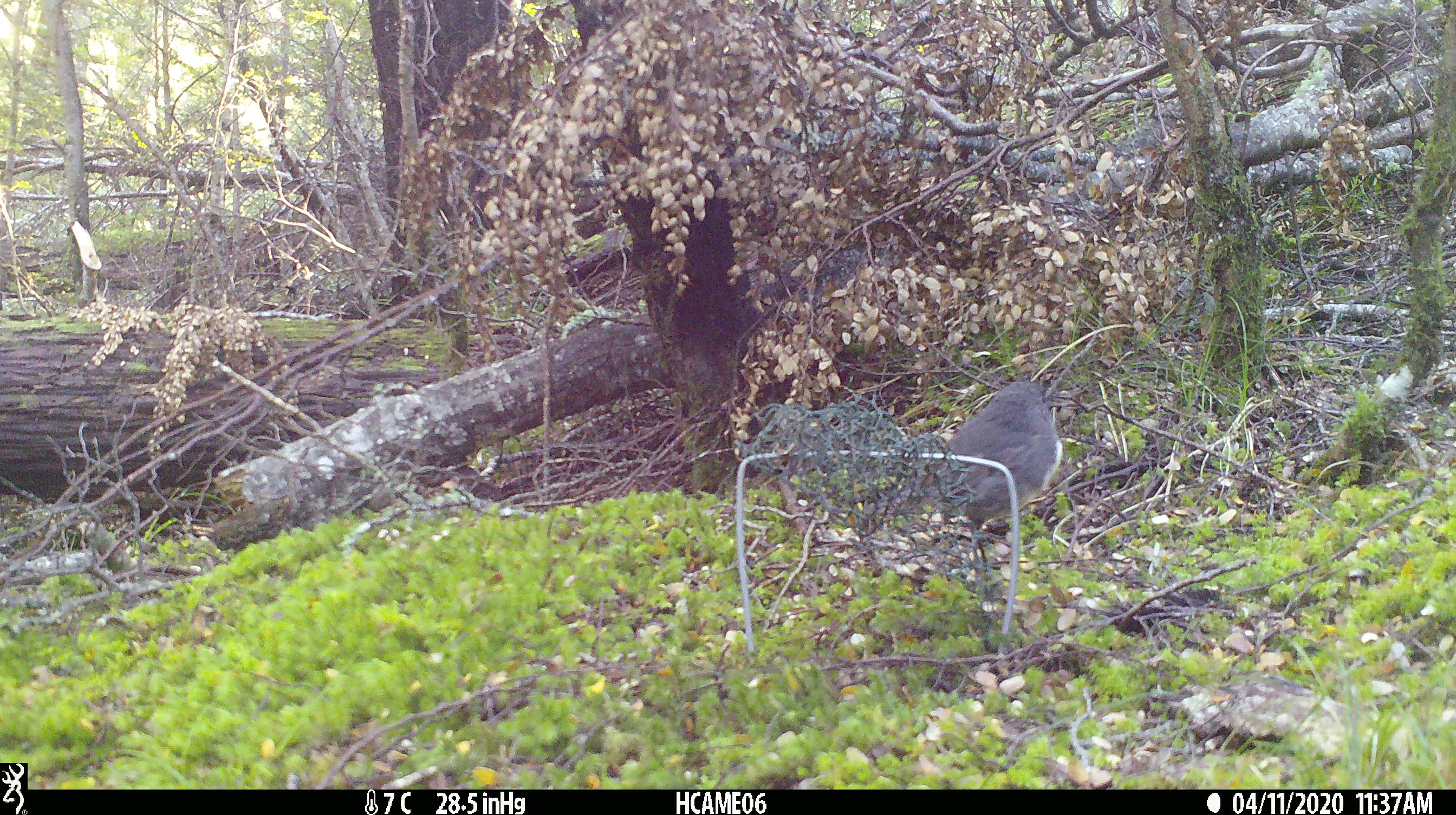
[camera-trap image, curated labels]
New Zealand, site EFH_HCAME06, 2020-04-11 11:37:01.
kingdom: Animalia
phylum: Chordata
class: Aves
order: Passeriformes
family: Petroicidae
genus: Petroica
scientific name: Petroica australis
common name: new zealand robin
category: robin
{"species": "robin (new zealand robin) (Petroica australis)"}